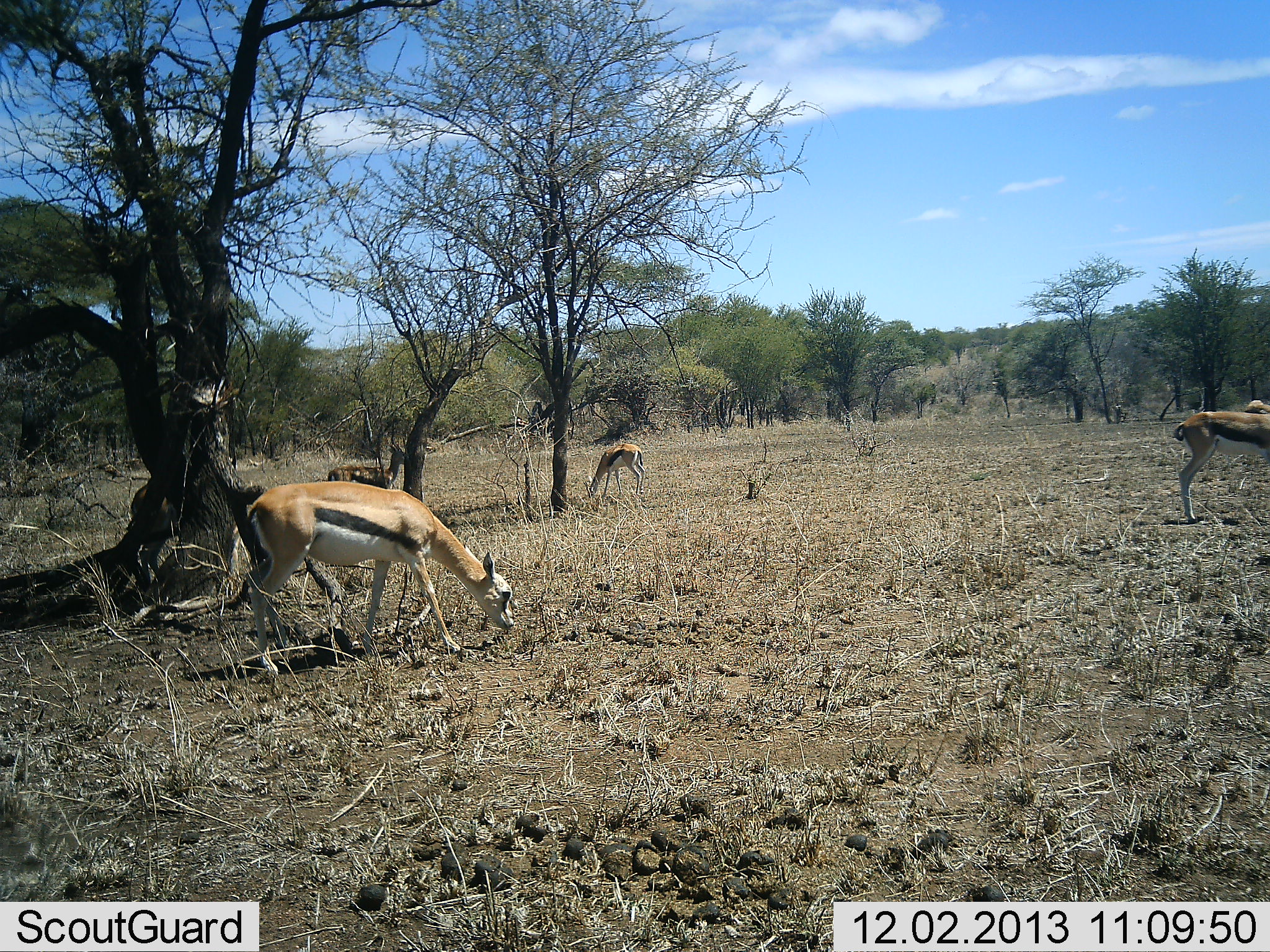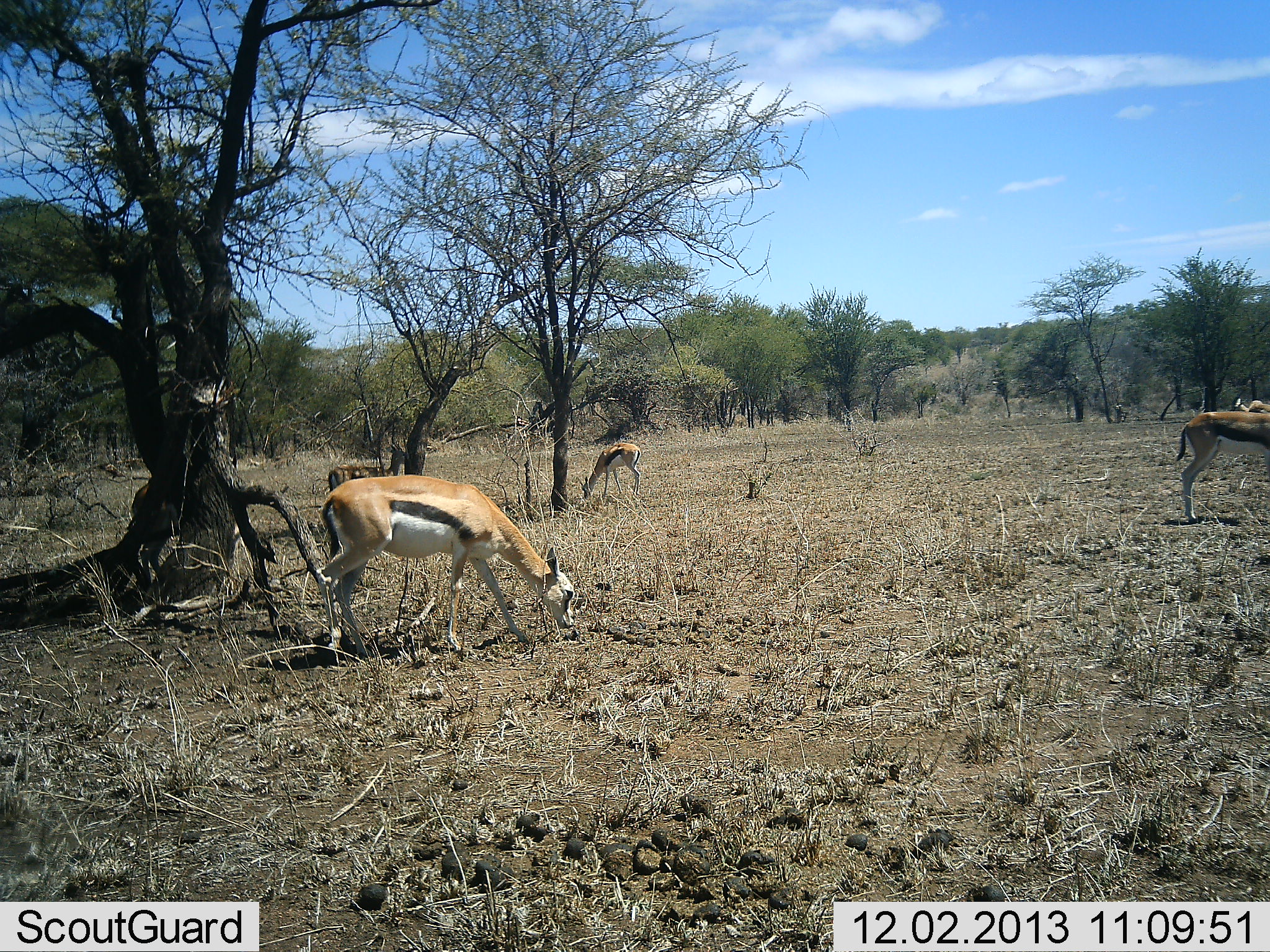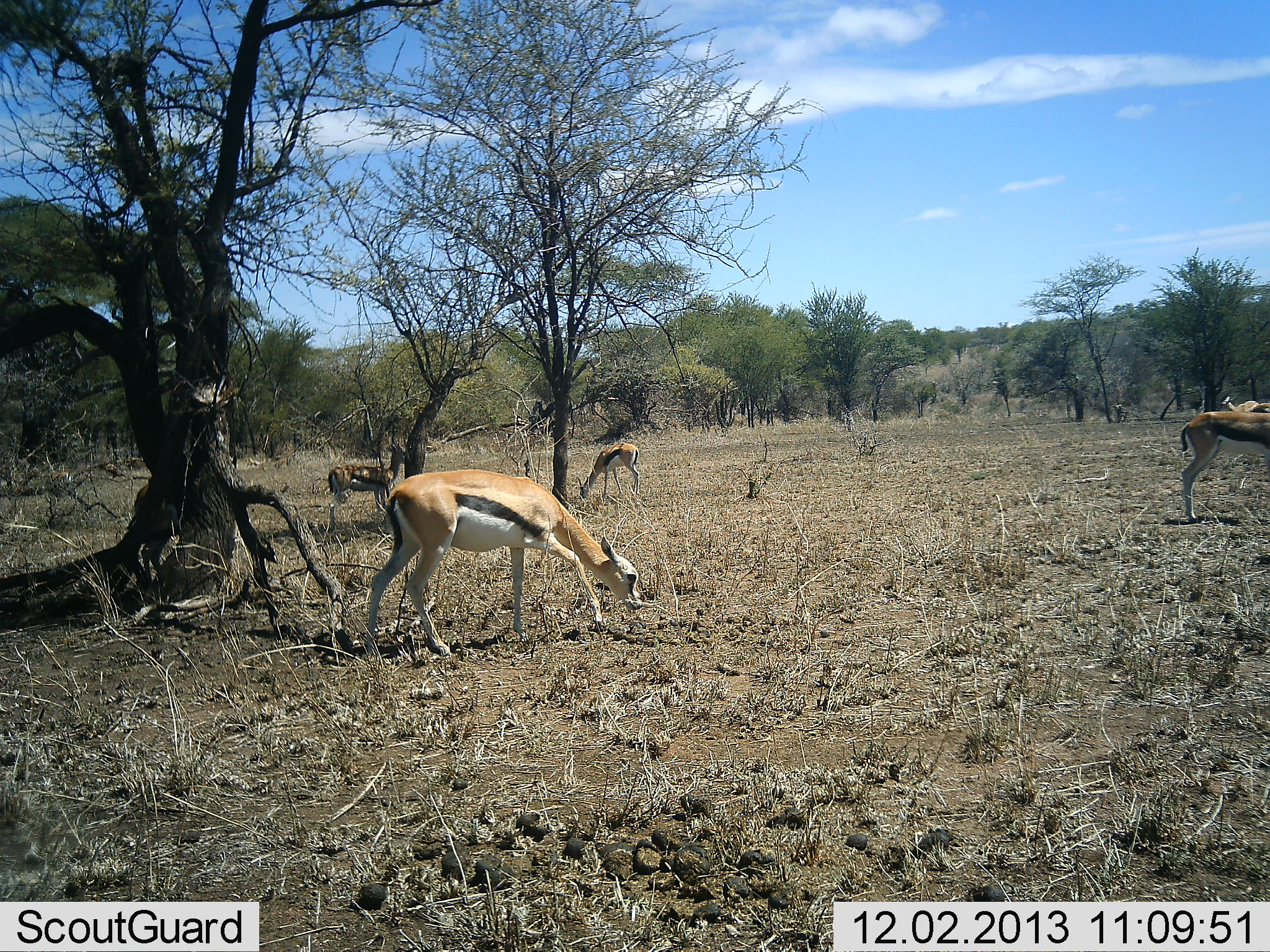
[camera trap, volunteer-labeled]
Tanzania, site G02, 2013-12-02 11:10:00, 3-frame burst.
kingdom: Animalia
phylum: Chordata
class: Mammalia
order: Artiodactyla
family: Bovidae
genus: Eudorcas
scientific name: Eudorcas thomsonii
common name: thomson's gazelle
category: gazellethomsons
Gazellethomsons (thomson's gazelle) (Eudorcas thomsonii), count 5. Behavior (volunteer vote fractions): standing 10%, resting 0%, moving 20%, interacting 0%. Young present (vote fraction): 0%. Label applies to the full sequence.